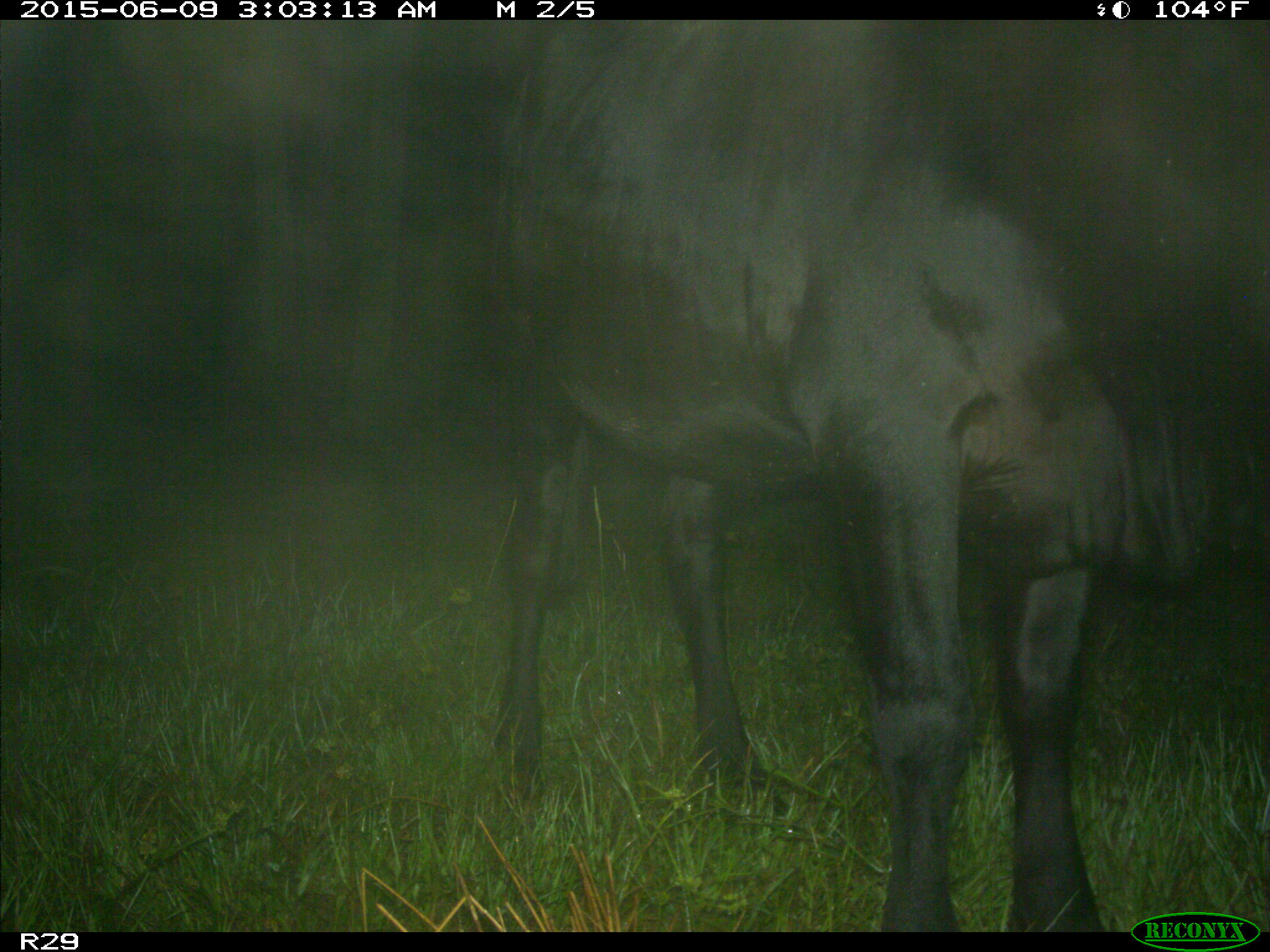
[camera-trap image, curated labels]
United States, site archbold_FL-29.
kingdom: Animalia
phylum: Chordata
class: Mammalia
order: Artiodactyla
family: Bovidae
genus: Bos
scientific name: Bos taurus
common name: domestic cow